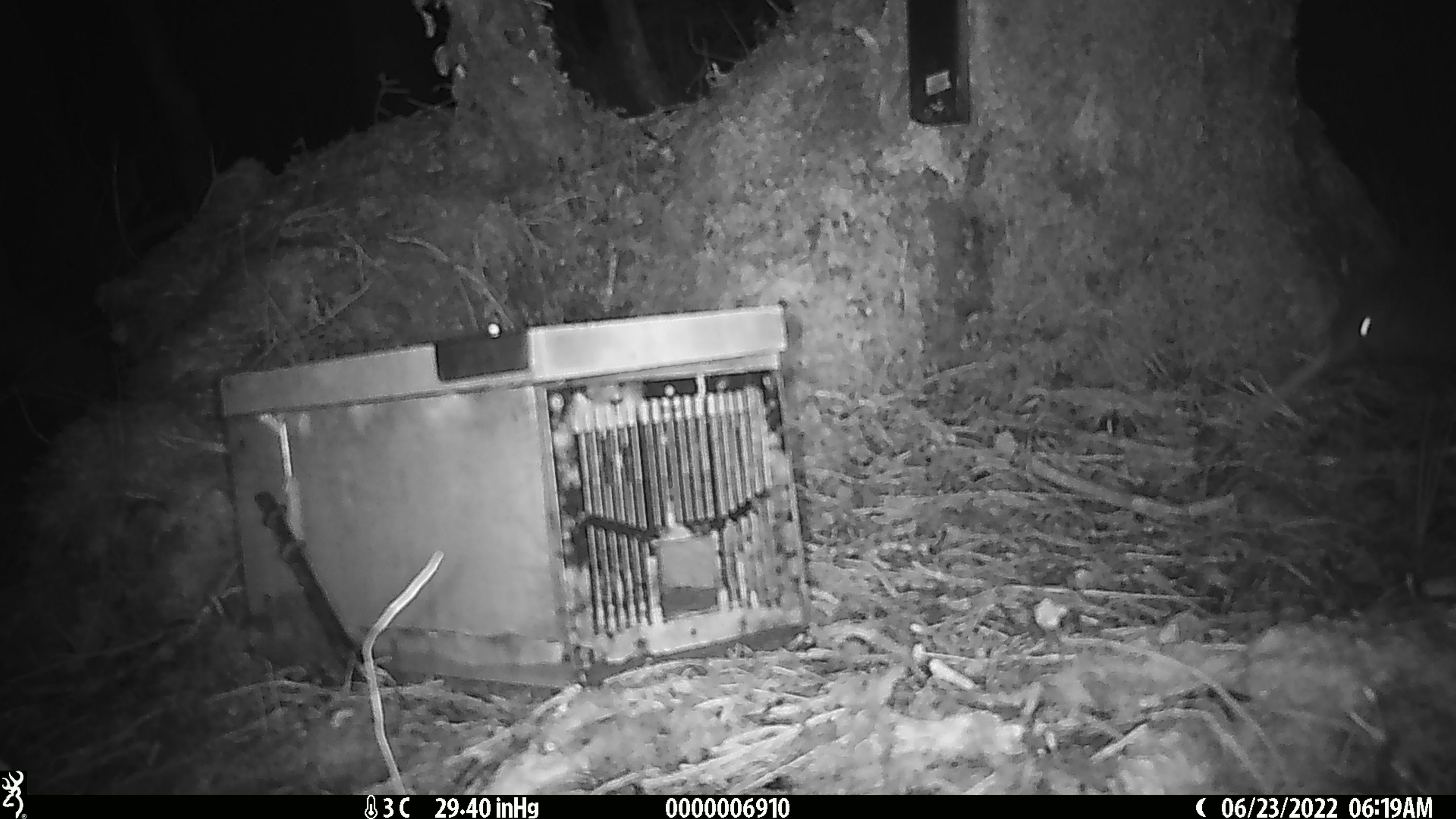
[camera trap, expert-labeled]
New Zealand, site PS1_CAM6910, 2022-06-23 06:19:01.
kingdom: Animalia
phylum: Chordata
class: Aves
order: Apterygiformes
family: Apterygidae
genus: Apteryx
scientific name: Apteryx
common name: kiwi